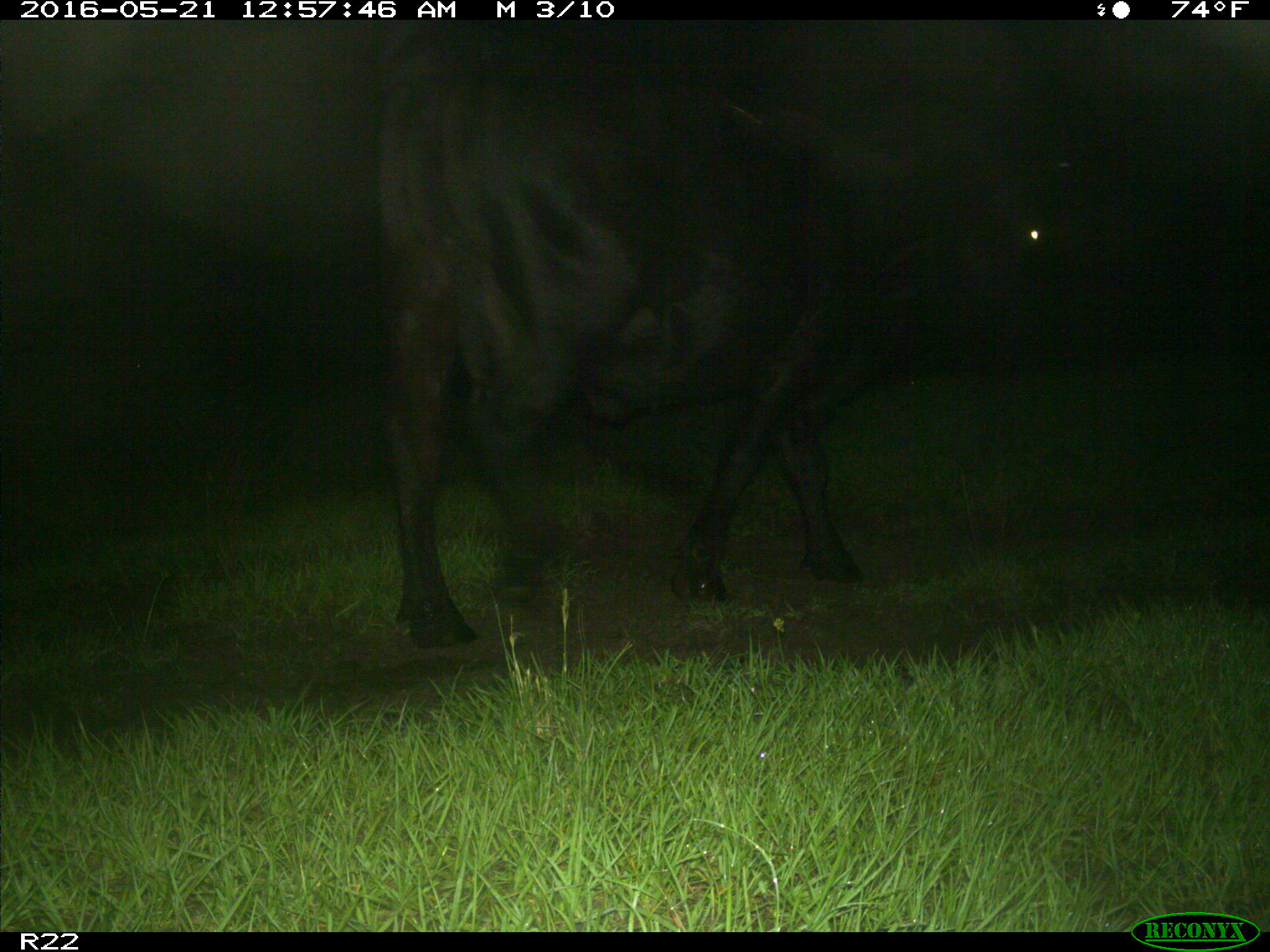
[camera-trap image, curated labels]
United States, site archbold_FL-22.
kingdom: Animalia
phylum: Chordata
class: Mammalia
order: Artiodactyla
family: Bovidae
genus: Bos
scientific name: Bos taurus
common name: domestic cow